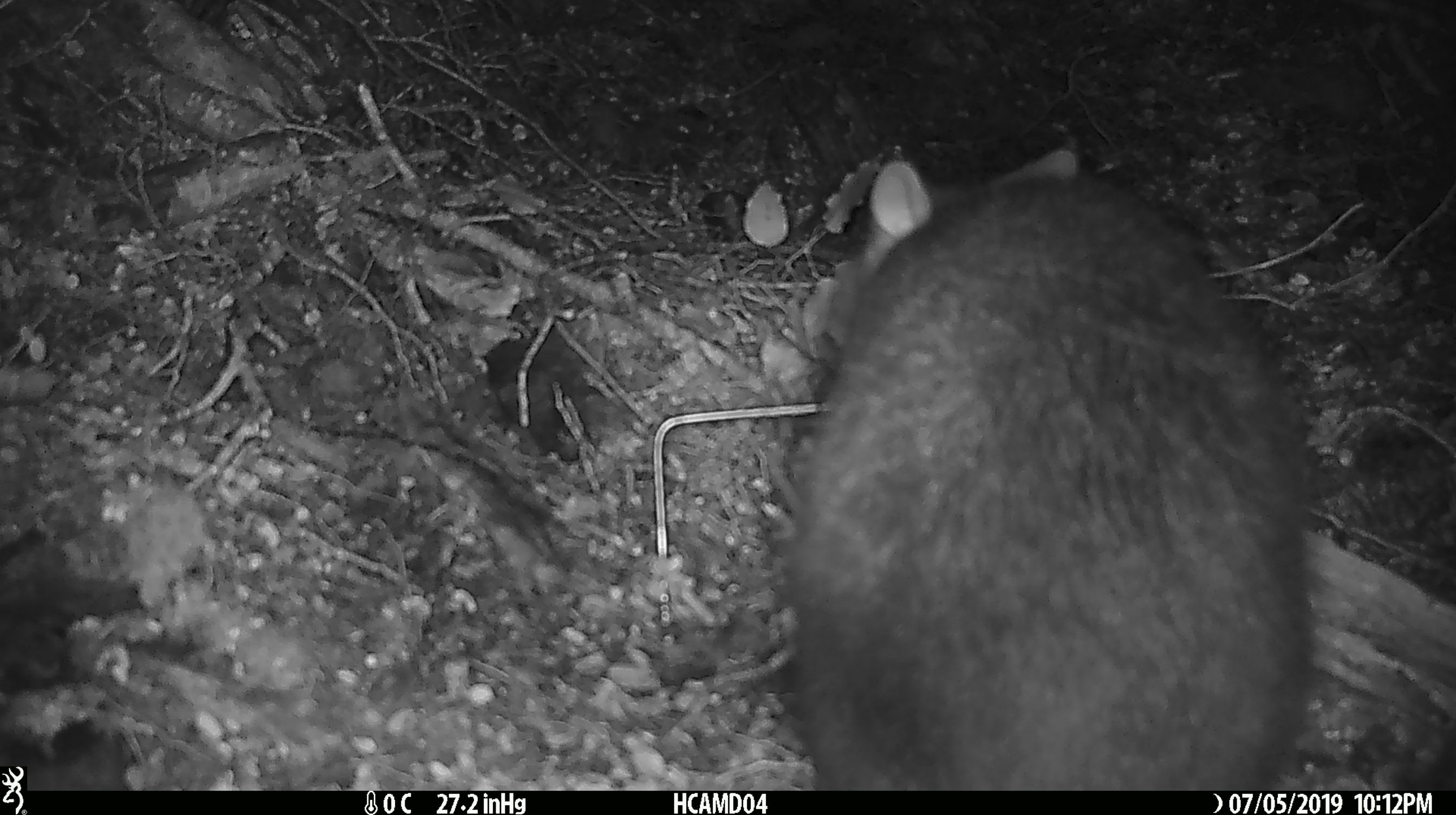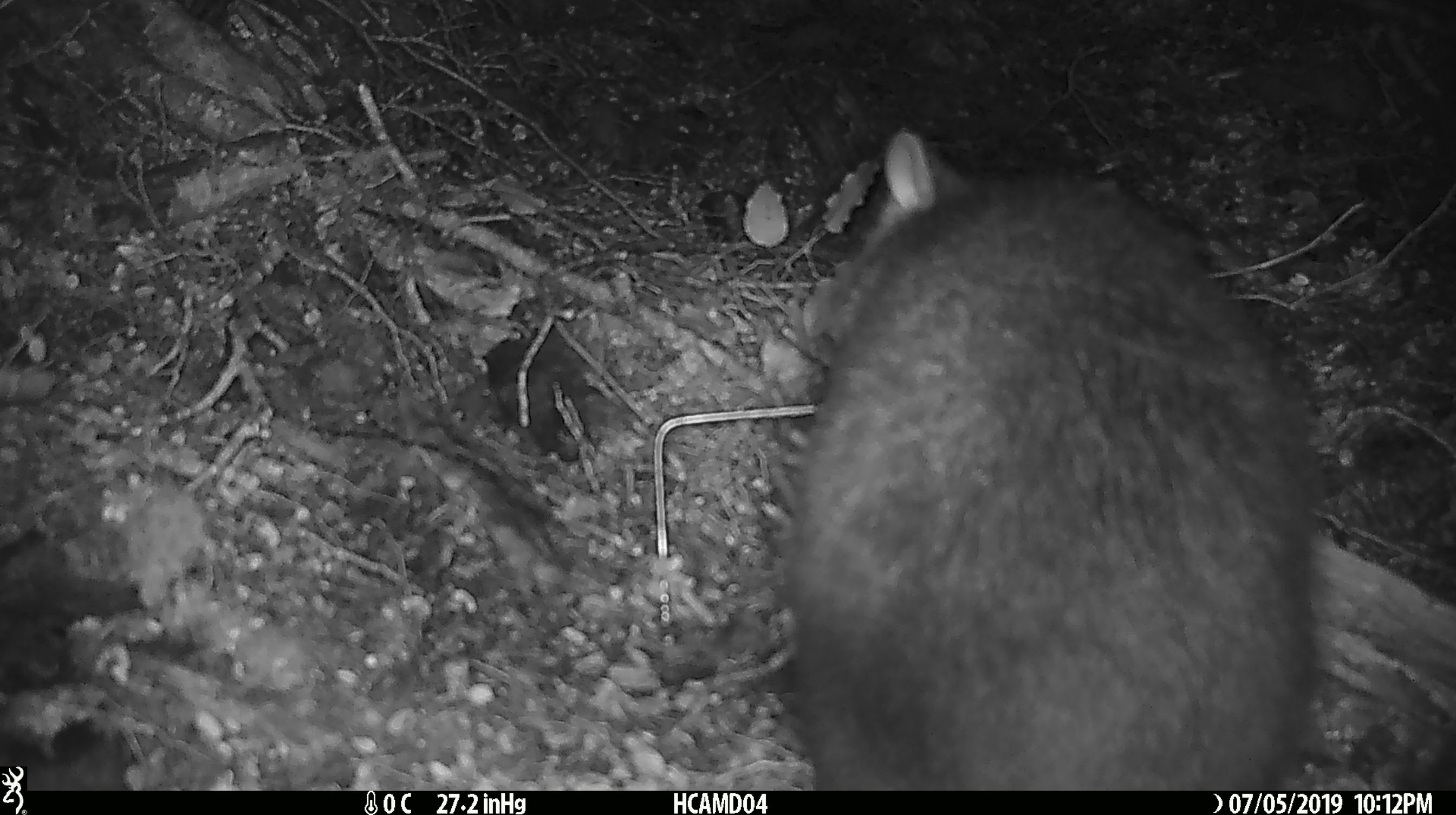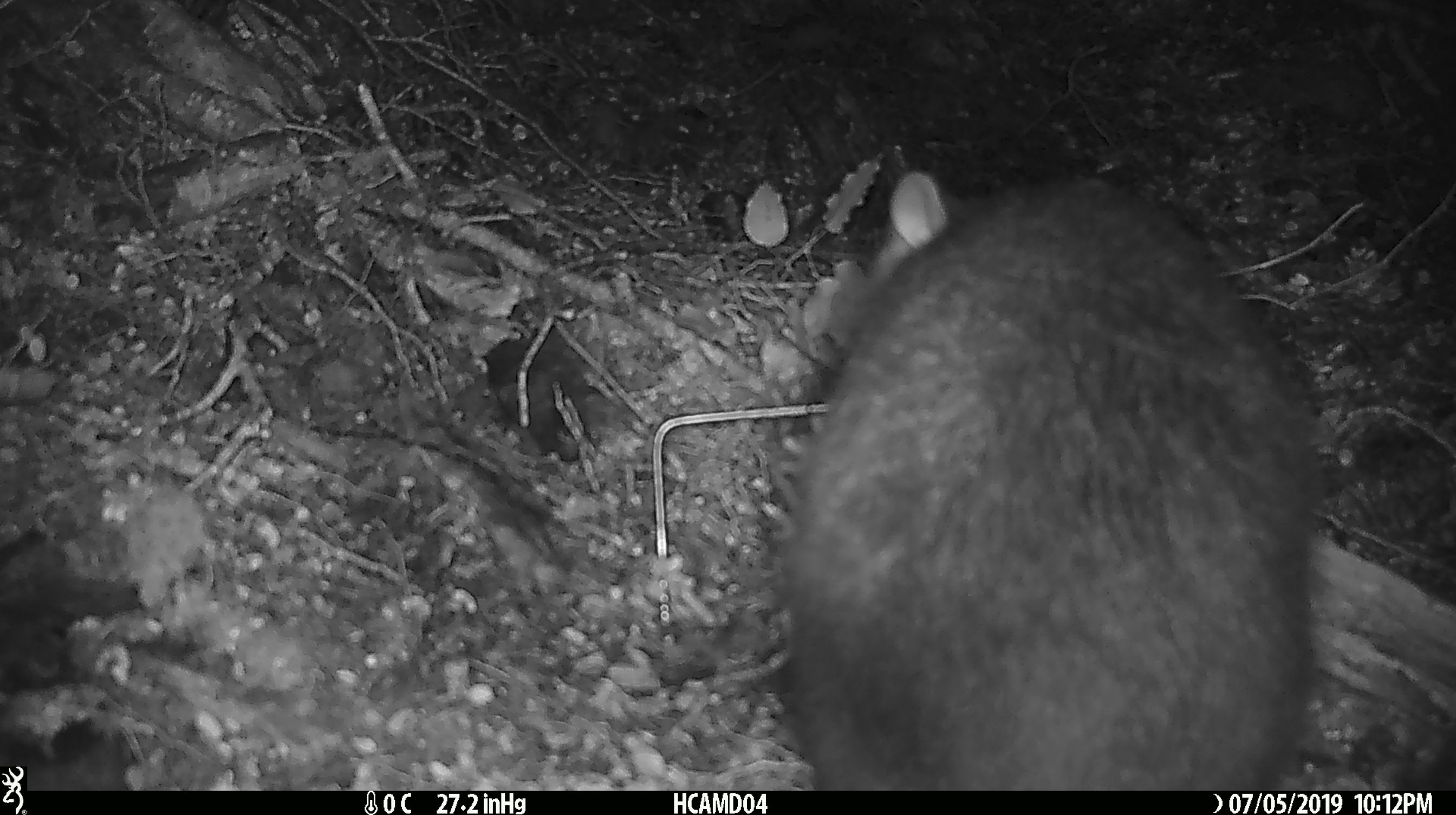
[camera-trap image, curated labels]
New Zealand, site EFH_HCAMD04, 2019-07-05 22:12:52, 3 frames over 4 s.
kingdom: Animalia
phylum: Chordata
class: Mammalia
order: Diprotodontia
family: Phalangeridae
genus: Trichosurus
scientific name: Trichosurus vulpecula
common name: common brushtail possum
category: possum